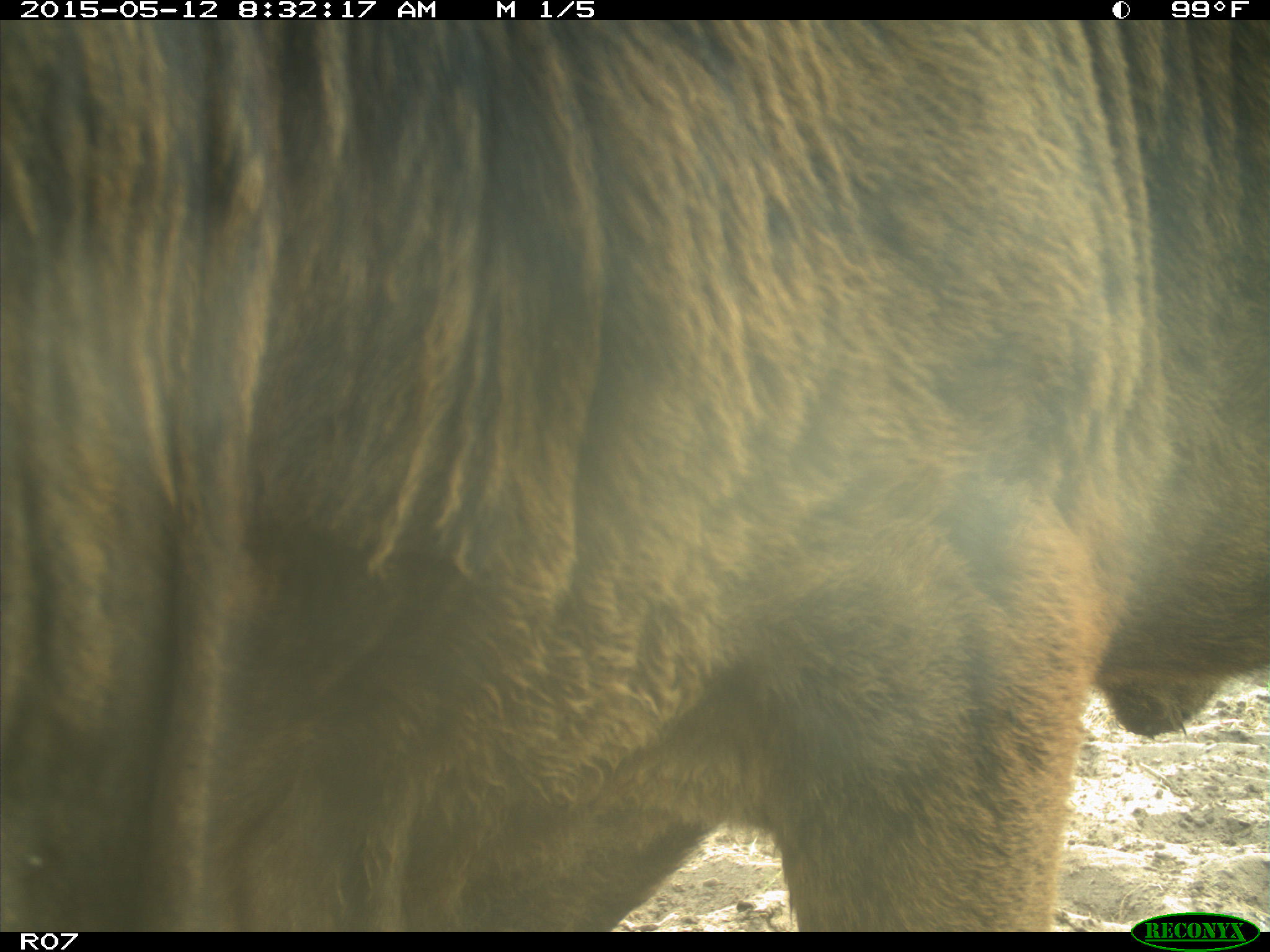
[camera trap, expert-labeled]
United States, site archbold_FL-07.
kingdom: Animalia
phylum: Chordata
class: Mammalia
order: Artiodactyla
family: Bovidae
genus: Bos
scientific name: Bos taurus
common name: domestic cow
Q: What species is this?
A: Bos taurus (domestic cow).